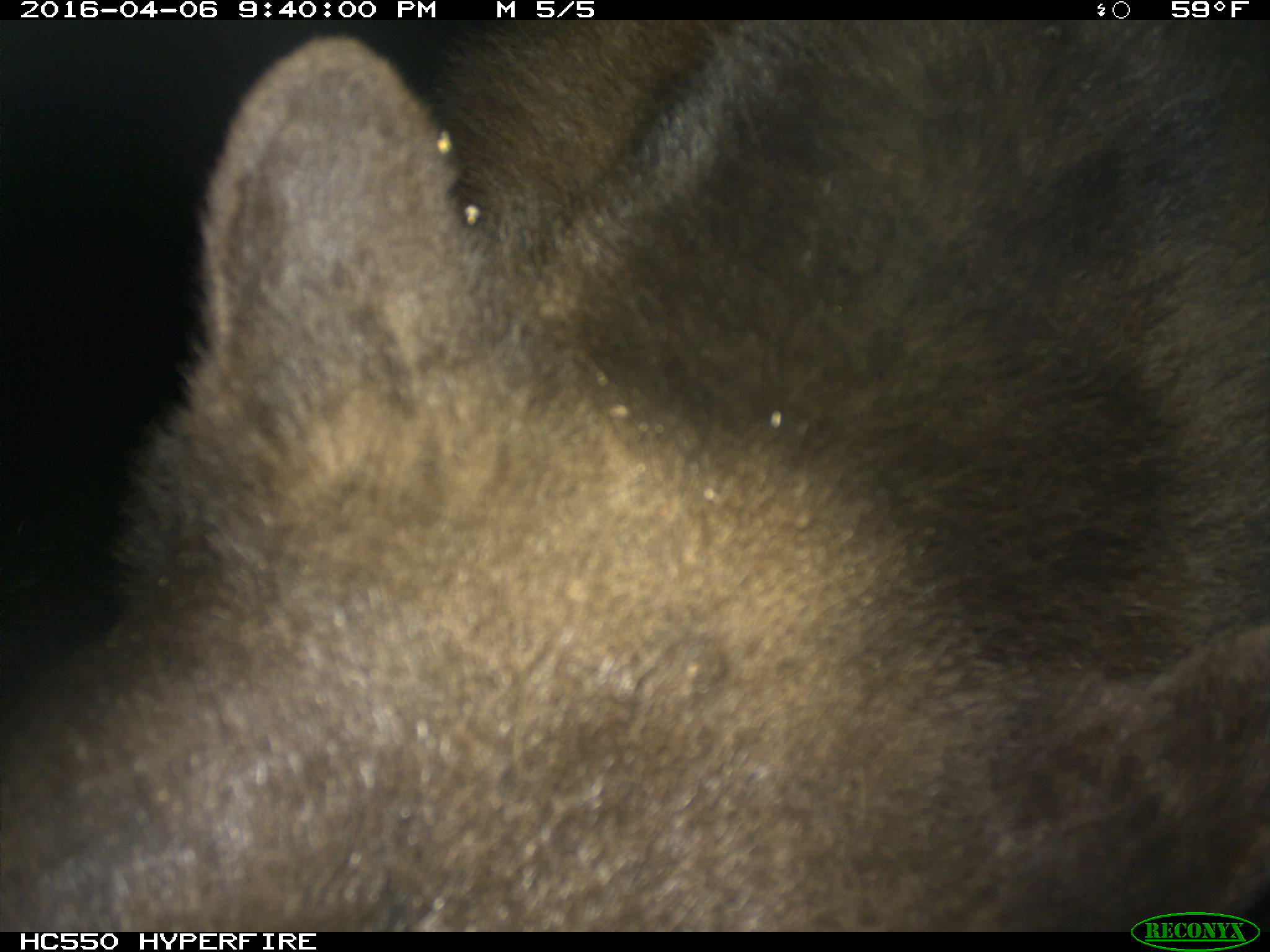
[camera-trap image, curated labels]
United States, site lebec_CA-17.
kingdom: Animalia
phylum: Chordata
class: Mammalia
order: Carnivora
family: Ursidae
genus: Ursus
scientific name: Ursus americanus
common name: american black bear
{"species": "Ursus americanus (american black bear)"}